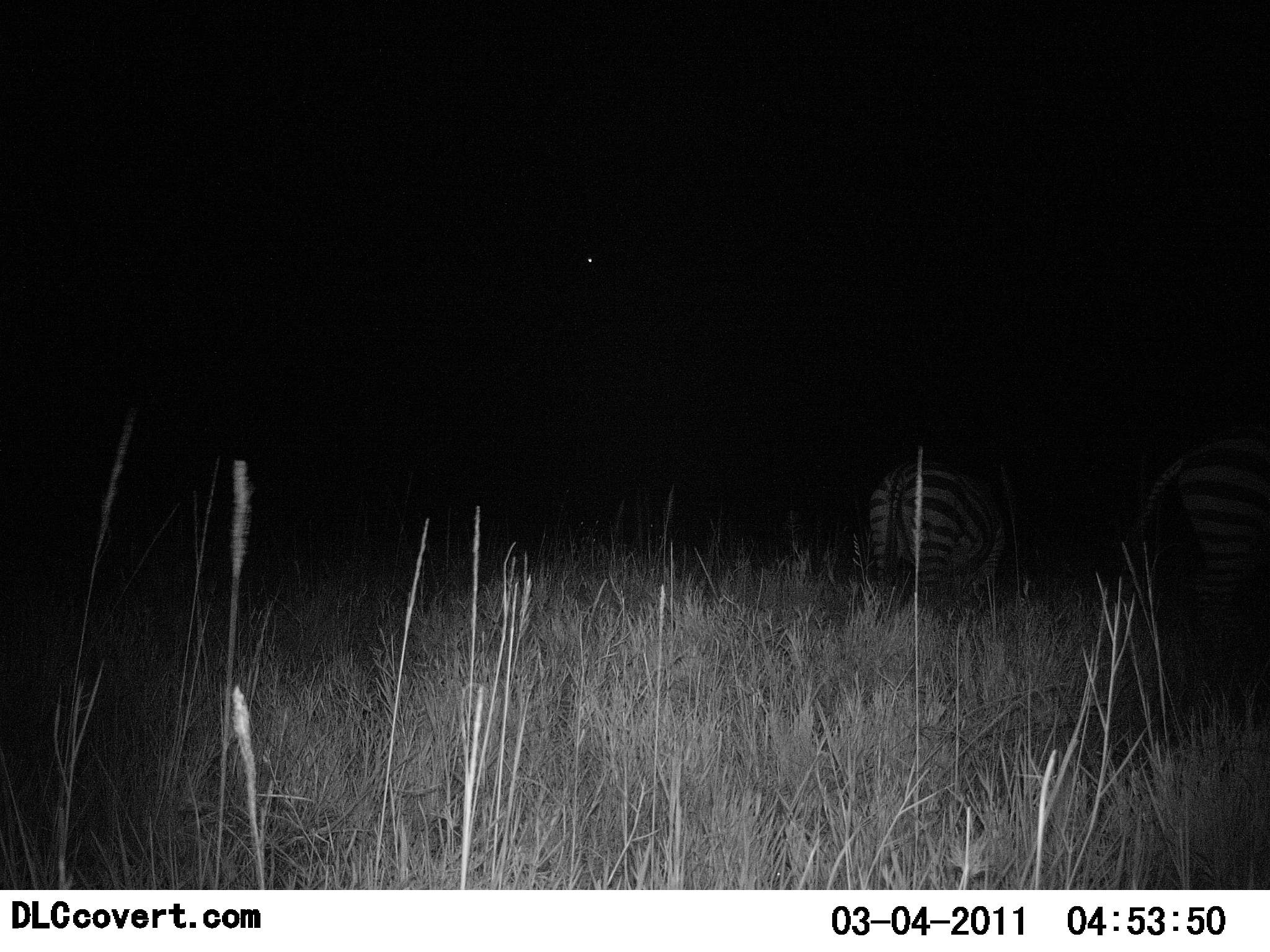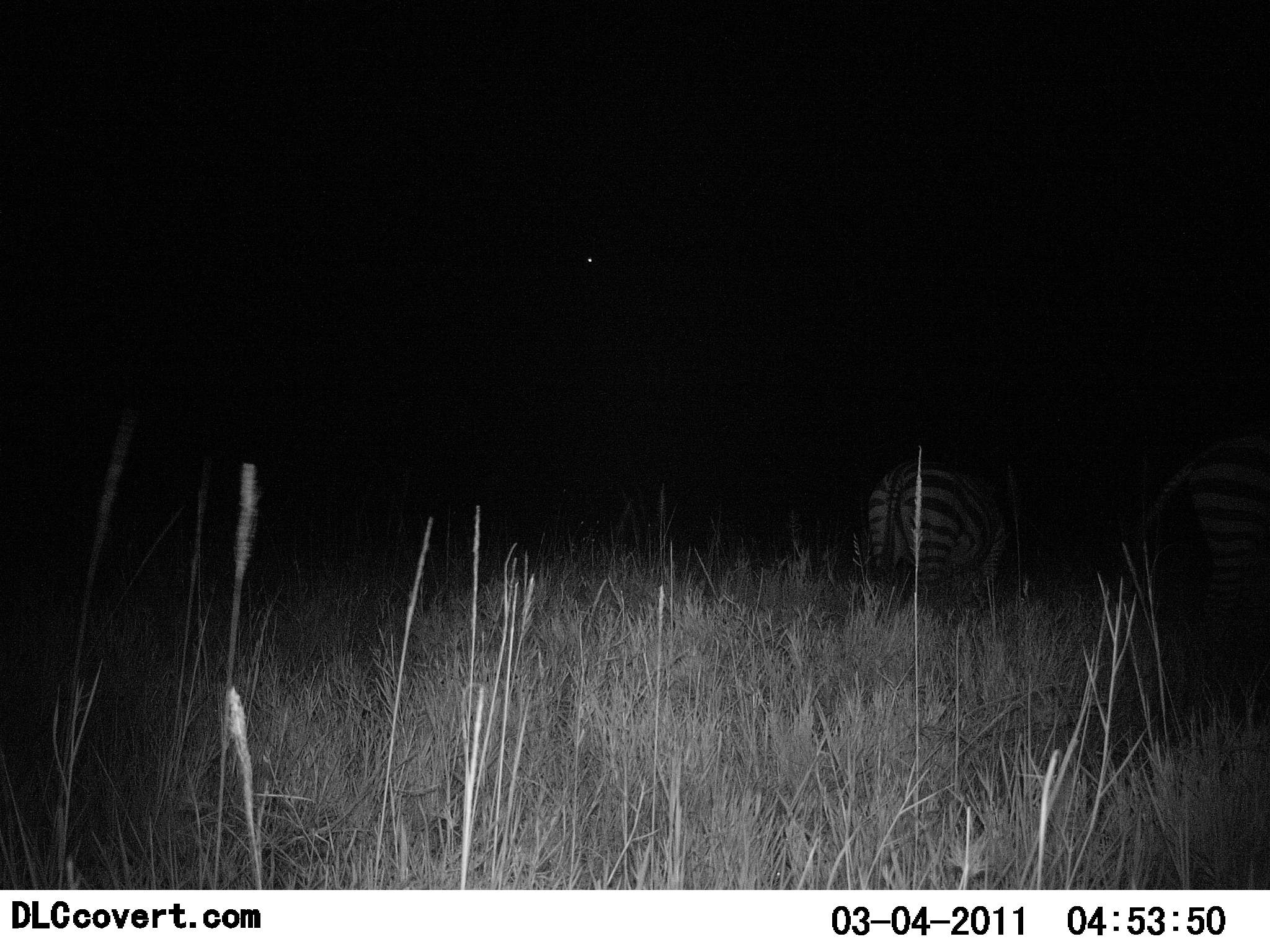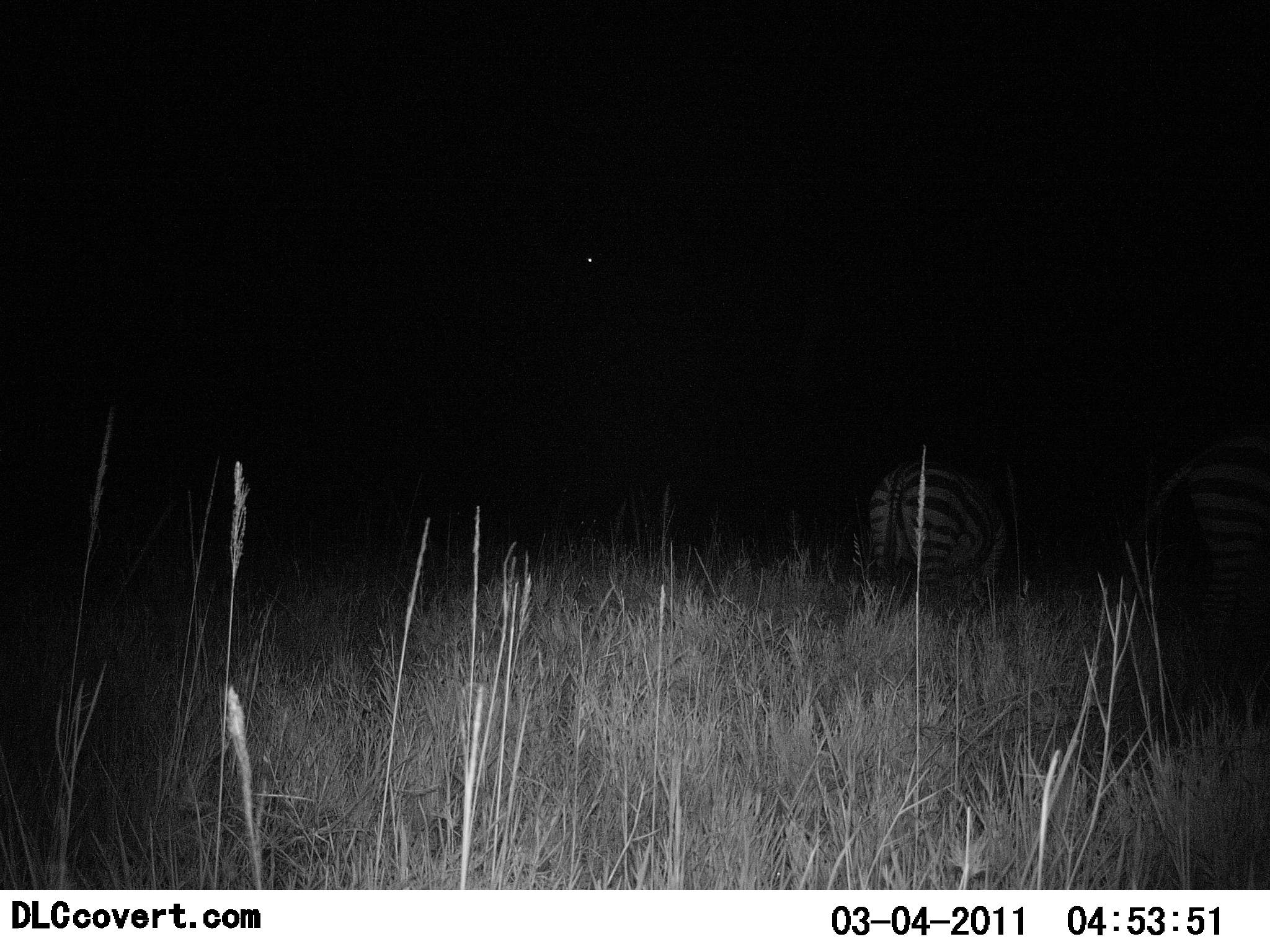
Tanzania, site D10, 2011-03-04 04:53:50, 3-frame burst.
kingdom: Animalia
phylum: Chordata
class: Mammalia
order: Perissodactyla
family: Equidae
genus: Equus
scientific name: Equus quagga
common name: plains zebra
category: zebra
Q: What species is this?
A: Zebra (plains zebra) (Equus quagga).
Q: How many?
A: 2.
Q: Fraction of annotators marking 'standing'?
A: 67%.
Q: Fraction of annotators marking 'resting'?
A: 0%.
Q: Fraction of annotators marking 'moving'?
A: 8%.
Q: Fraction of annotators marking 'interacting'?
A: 0%.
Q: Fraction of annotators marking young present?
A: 0%.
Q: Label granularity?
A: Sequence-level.